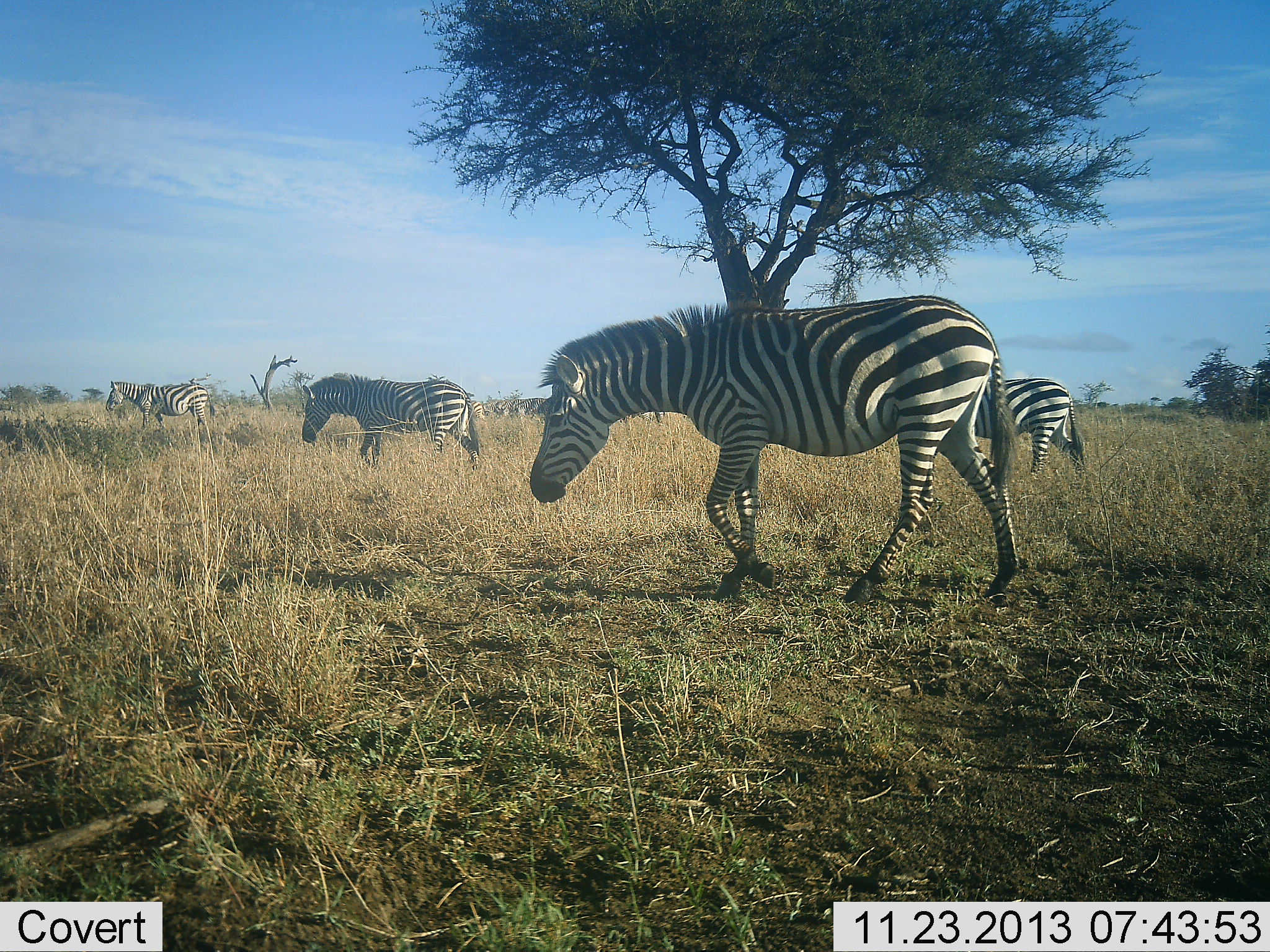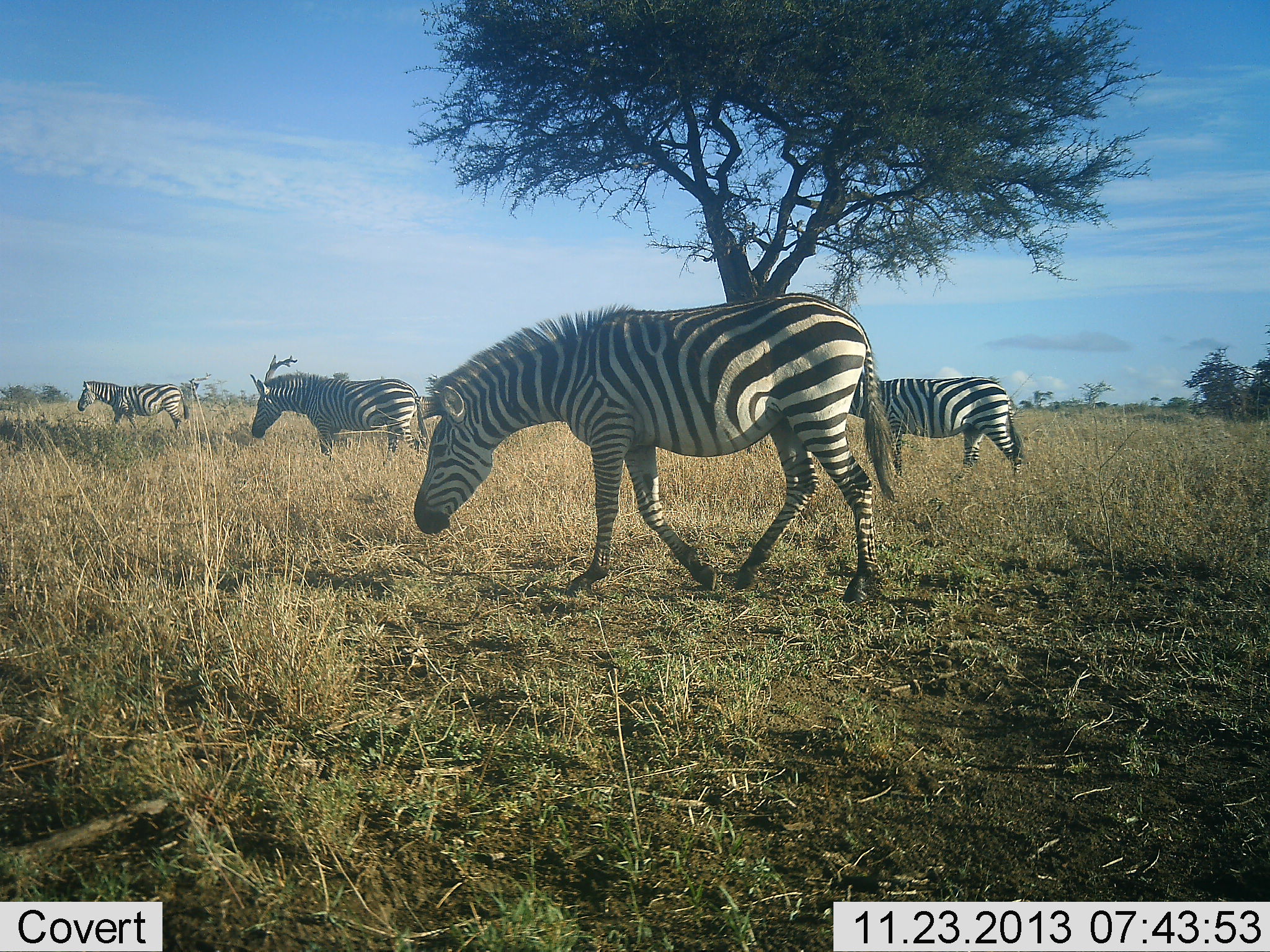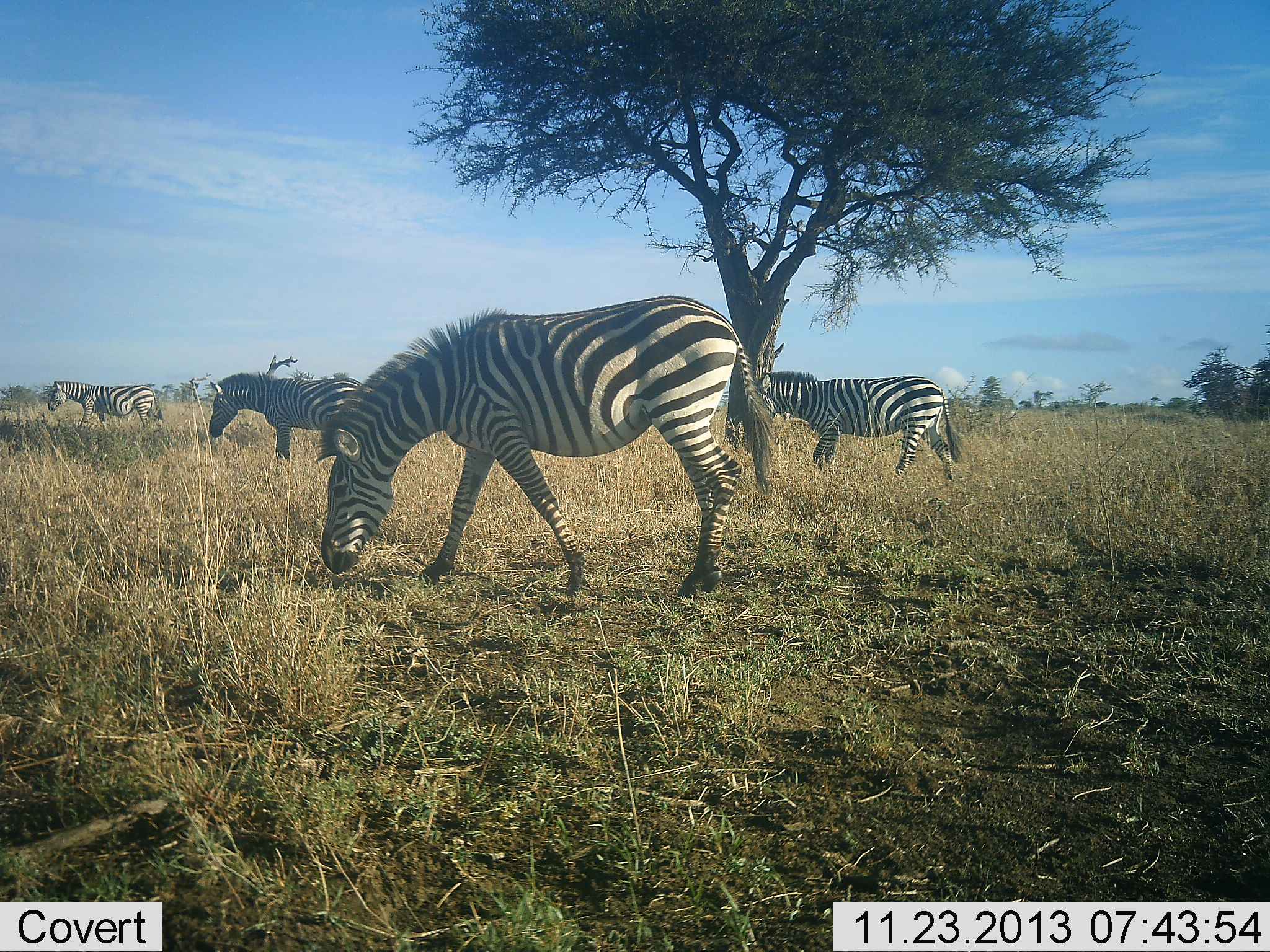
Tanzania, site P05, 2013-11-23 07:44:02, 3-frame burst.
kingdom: Animalia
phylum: Chordata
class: Mammalia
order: Perissodactyla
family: Equidae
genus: Equus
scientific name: Equus quagga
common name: plains zebra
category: zebra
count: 4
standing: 0%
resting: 0%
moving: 90%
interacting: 0%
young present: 0%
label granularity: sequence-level